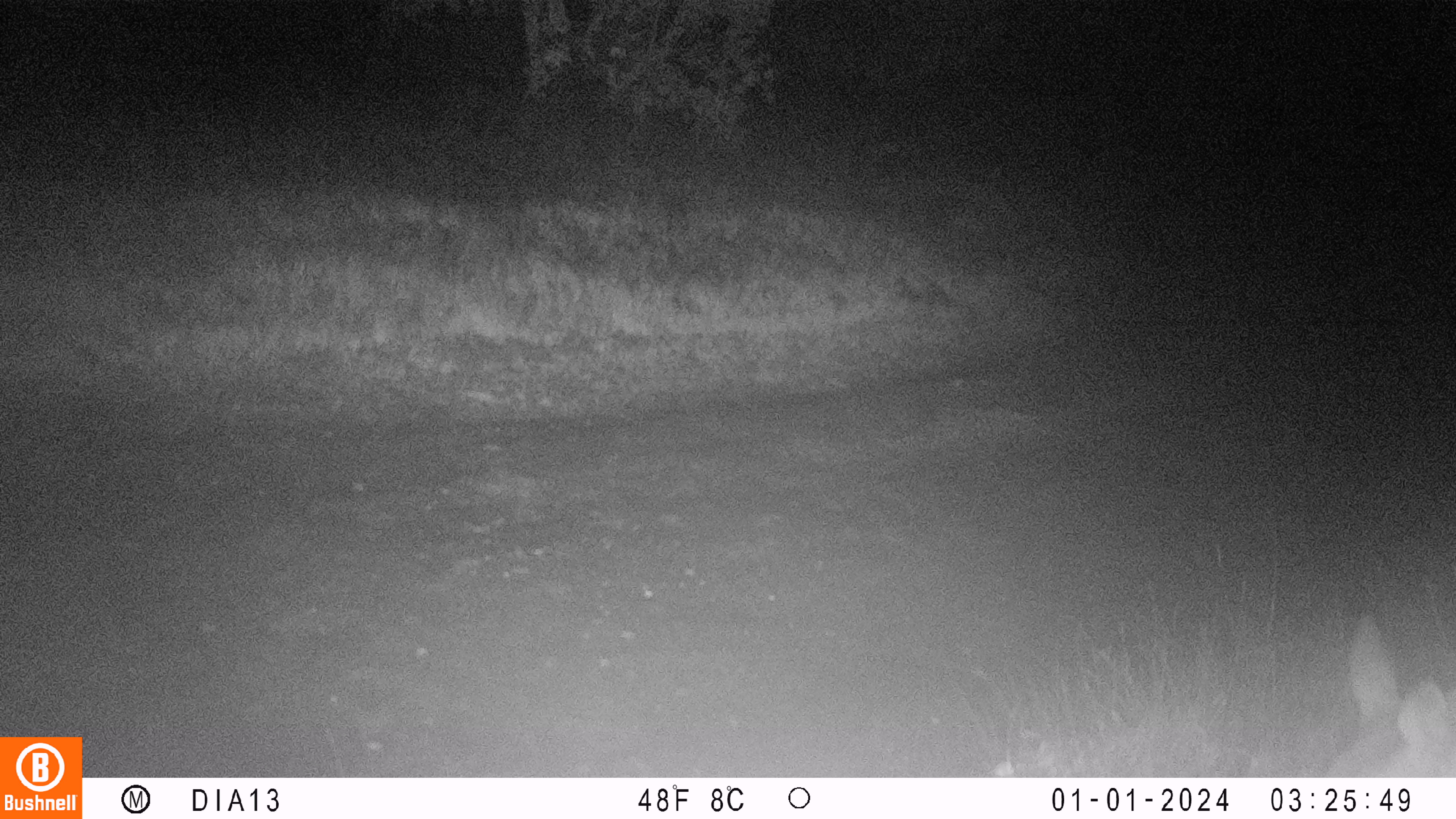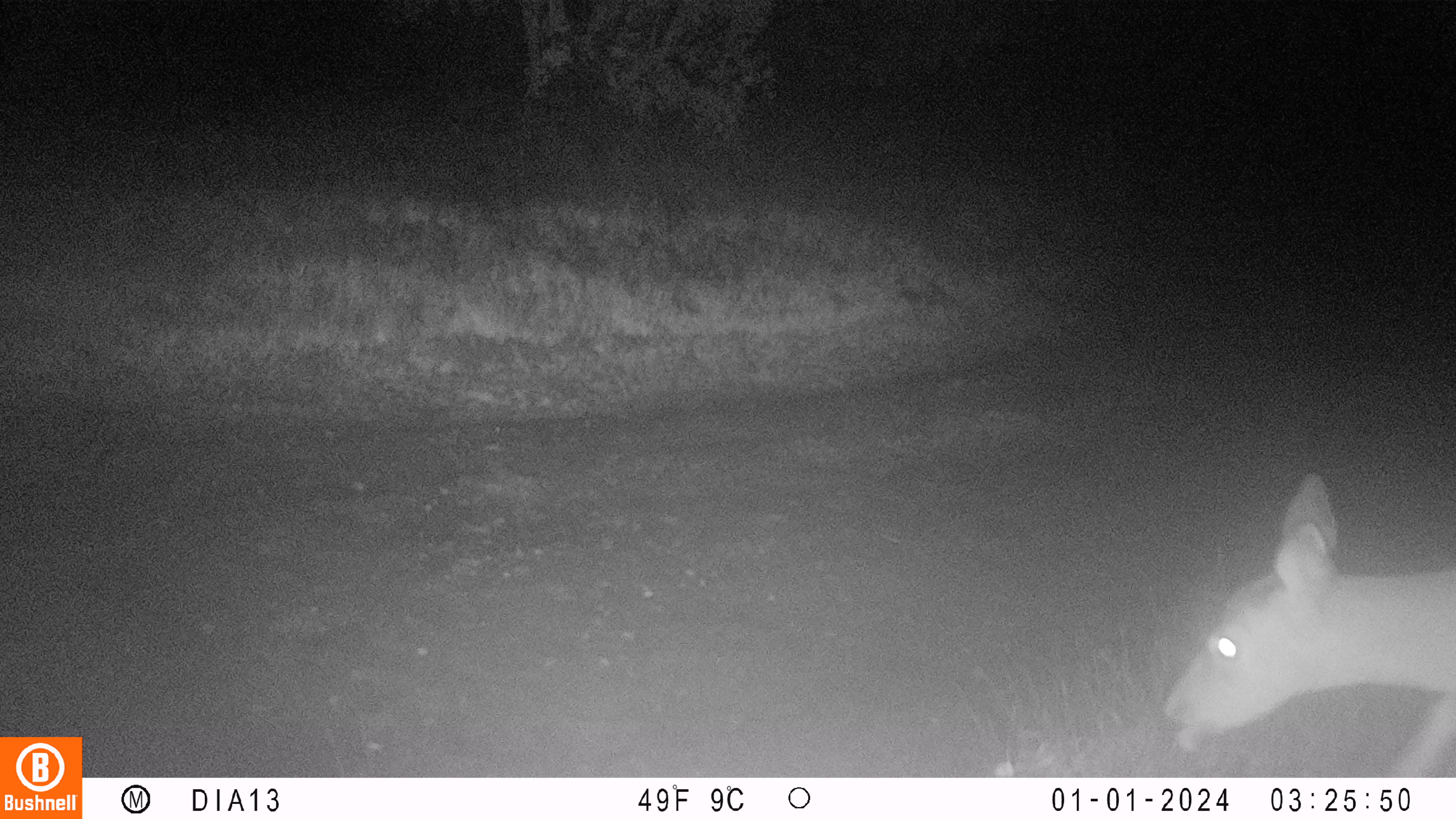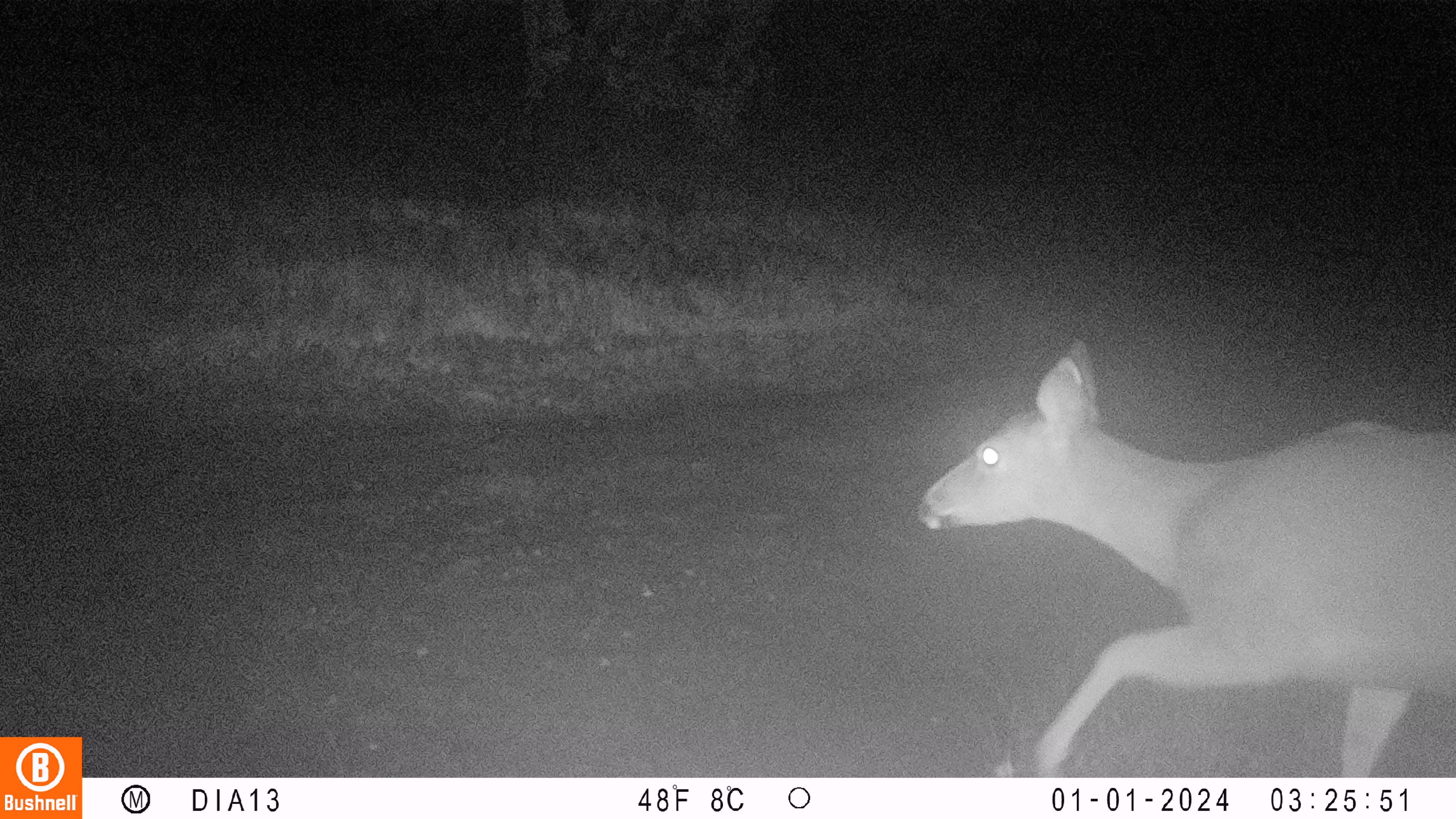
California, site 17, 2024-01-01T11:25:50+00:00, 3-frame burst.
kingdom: Animalia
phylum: Chordata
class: Mammalia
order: Artiodactyla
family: Cervidae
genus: Odocoileus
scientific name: Odocoileus hemionus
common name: mule deer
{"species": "mule deer (Odocoileus hemionus)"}